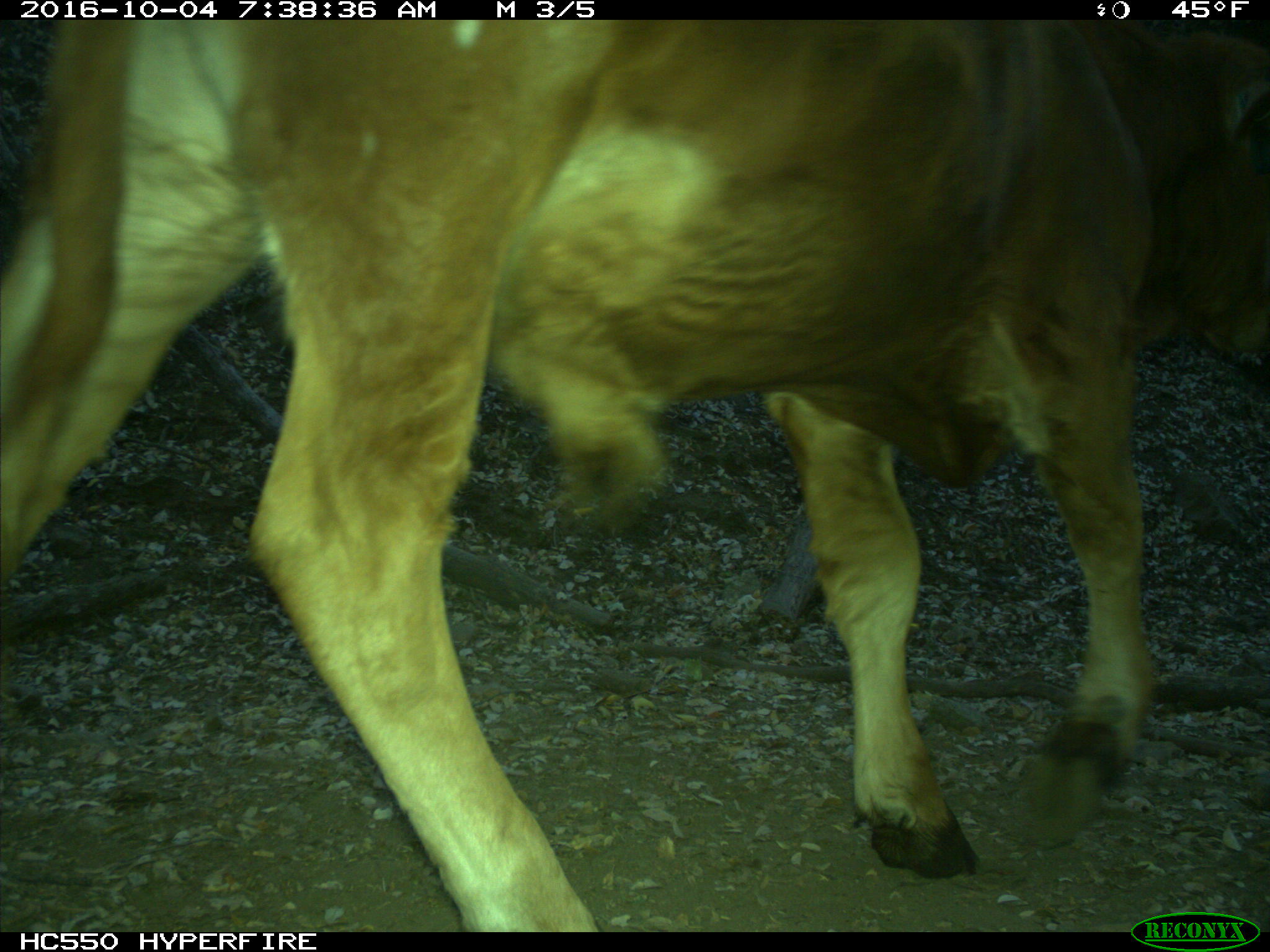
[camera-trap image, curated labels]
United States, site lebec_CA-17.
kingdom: Animalia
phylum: Chordata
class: Mammalia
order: Artiodactyla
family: Bovidae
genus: Bos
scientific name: Bos taurus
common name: domestic cow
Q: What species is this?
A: Bos taurus (domestic cow).